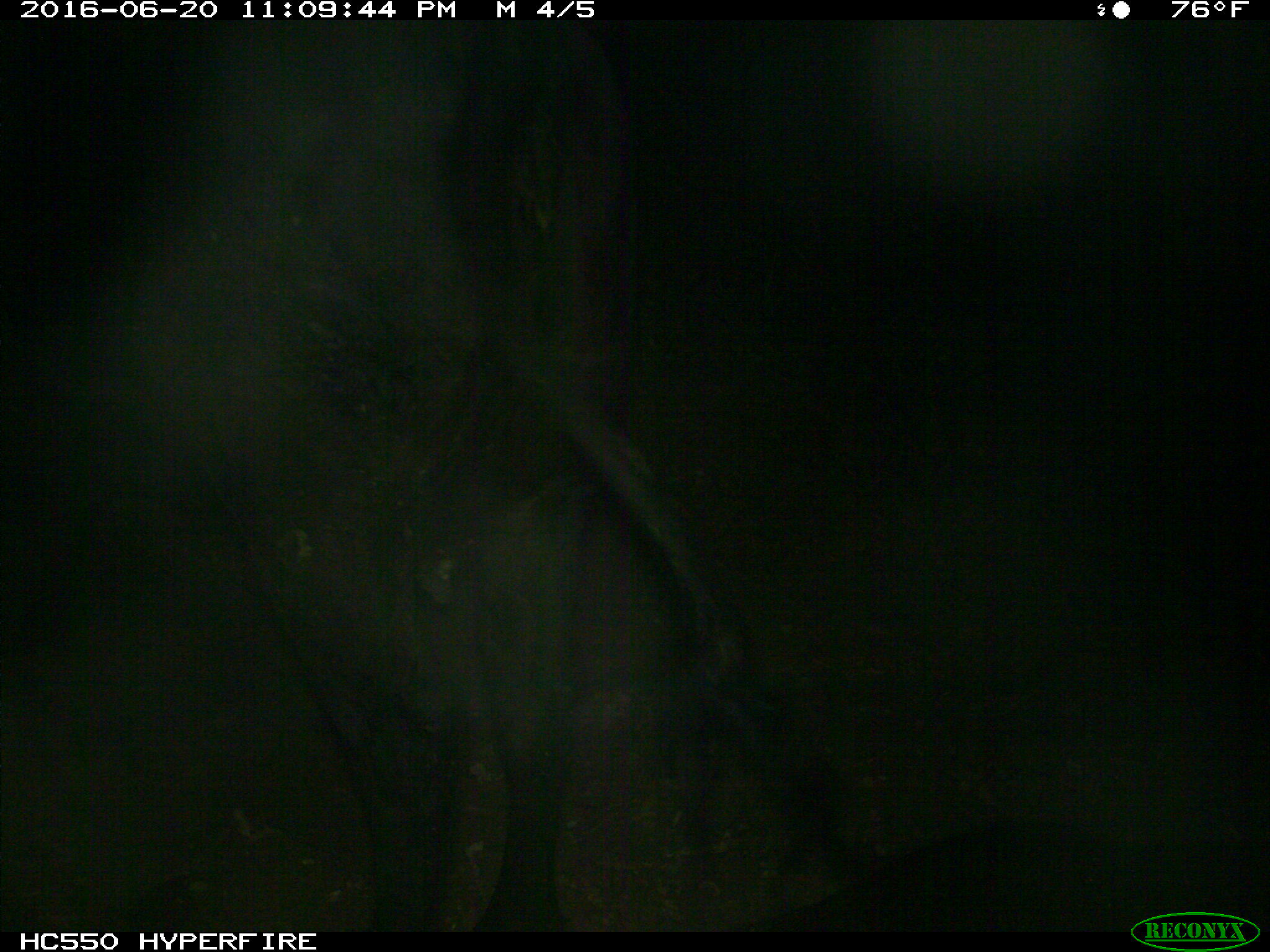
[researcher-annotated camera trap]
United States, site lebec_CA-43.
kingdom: Animalia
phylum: Chordata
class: Mammalia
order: Artiodactyla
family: Bovidae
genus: Bos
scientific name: Bos taurus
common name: domestic cow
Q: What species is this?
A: Bos taurus (domestic cow).